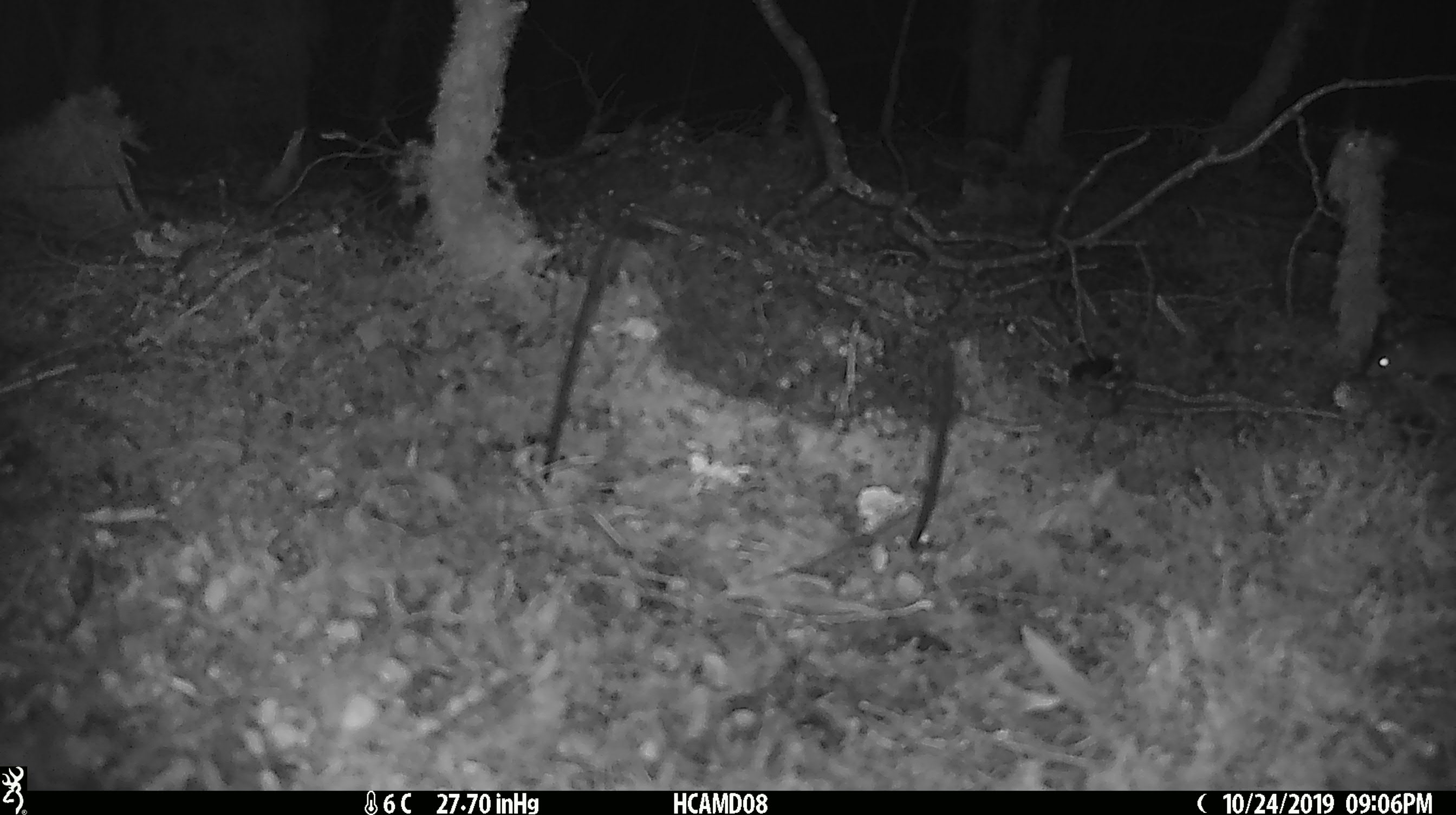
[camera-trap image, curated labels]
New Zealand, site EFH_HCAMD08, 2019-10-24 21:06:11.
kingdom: Animalia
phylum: Chordata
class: Mammalia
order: Rodentia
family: Muridae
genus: Mus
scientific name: Mus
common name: mouse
Mouse (Mus).